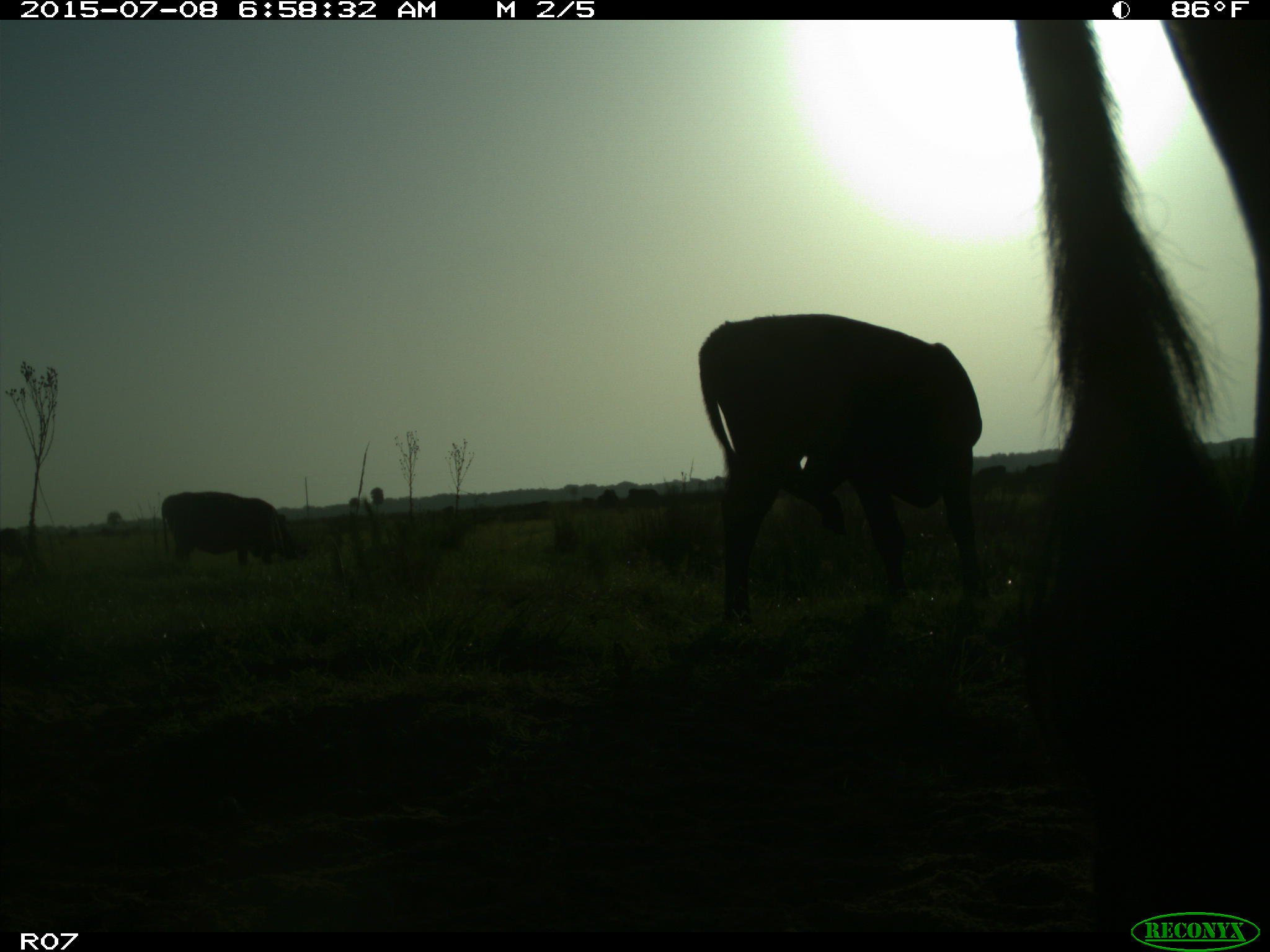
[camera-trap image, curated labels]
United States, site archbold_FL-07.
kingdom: Animalia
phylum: Chordata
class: Mammalia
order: Artiodactyla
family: Bovidae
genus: Bos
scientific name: Bos taurus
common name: domestic cow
Bos taurus (domestic cow).